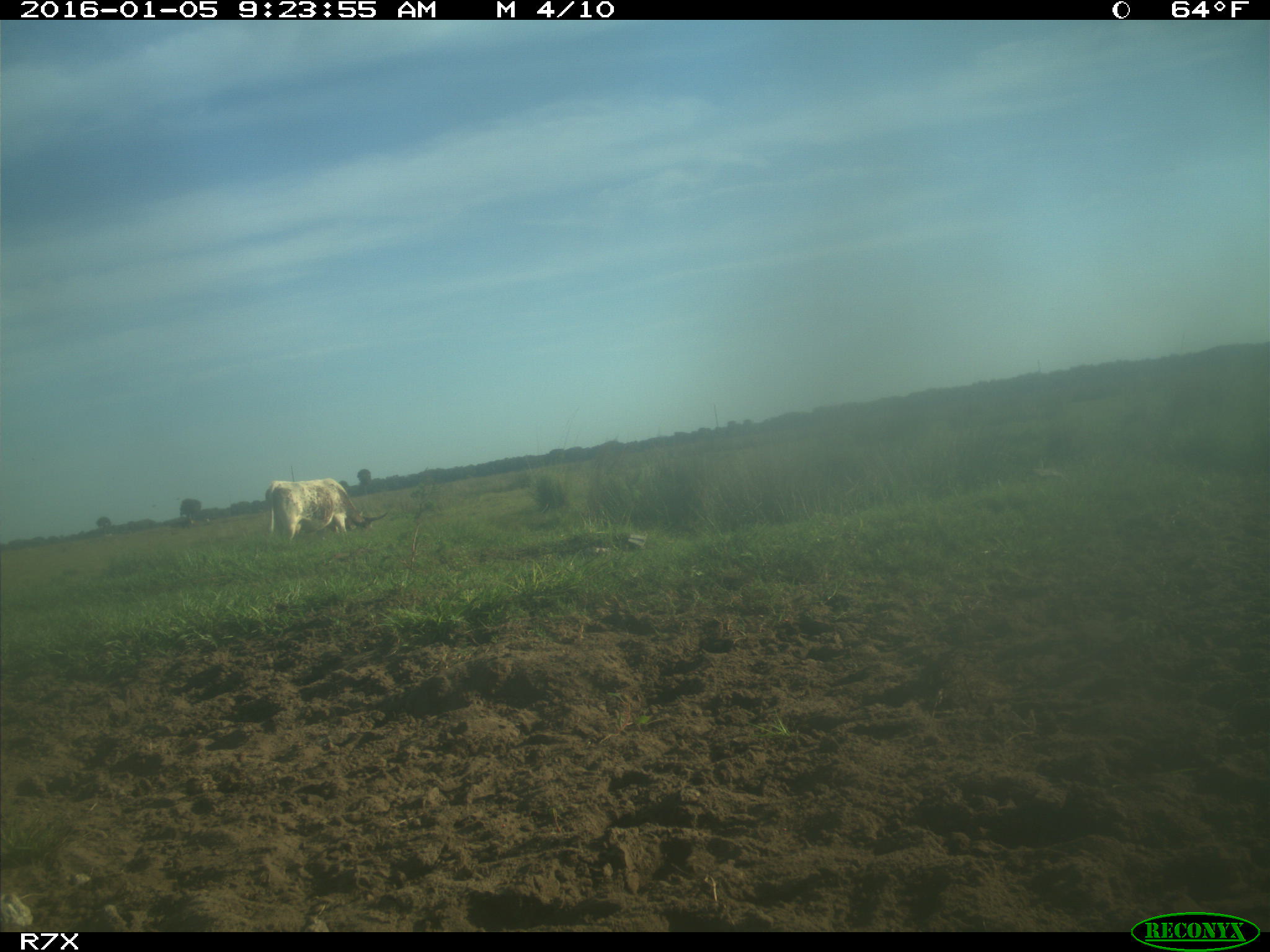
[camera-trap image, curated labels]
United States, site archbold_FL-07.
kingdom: Animalia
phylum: Chordata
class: Mammalia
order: Artiodactyla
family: Bovidae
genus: Bos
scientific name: Bos taurus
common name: domestic cow